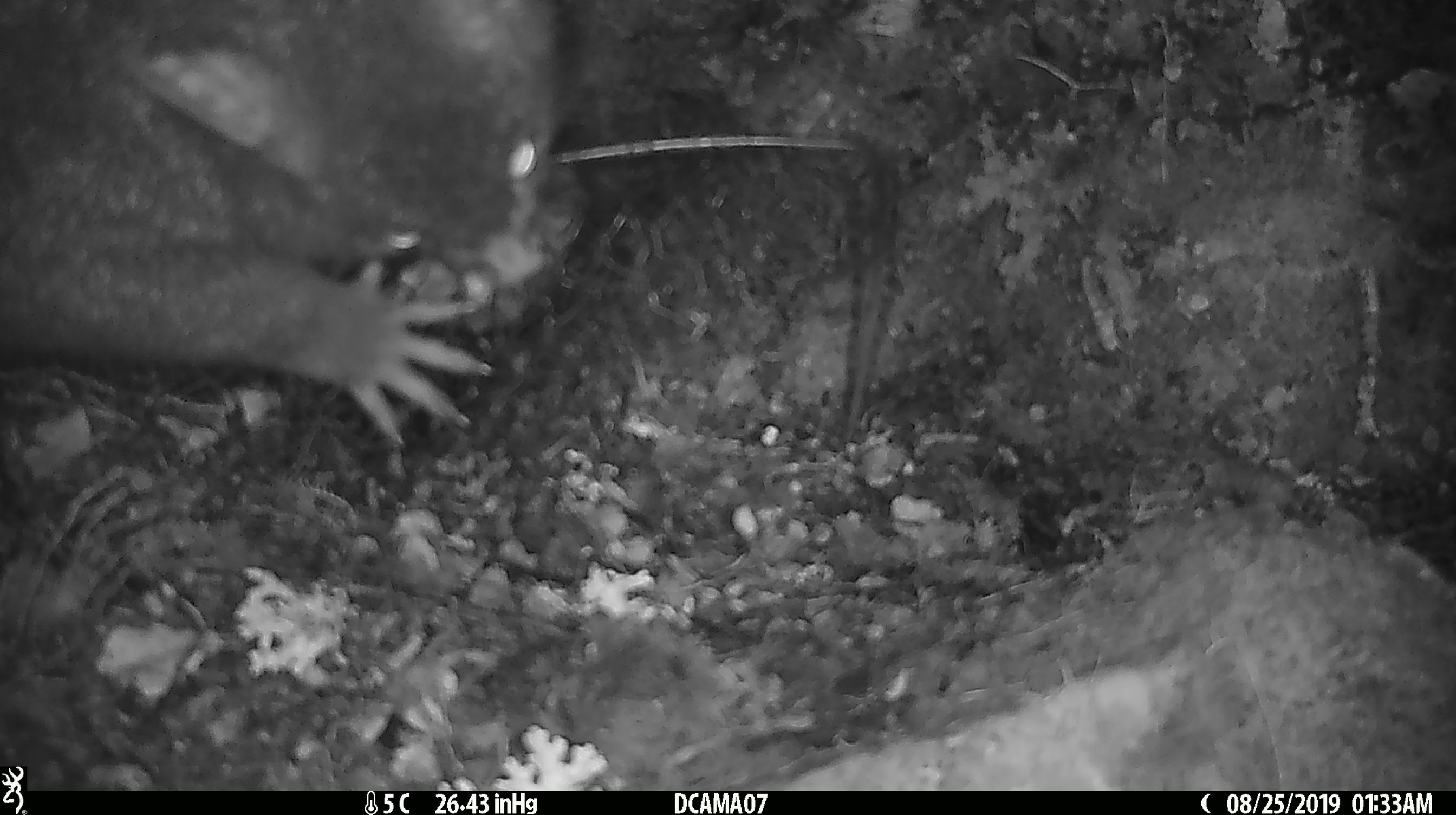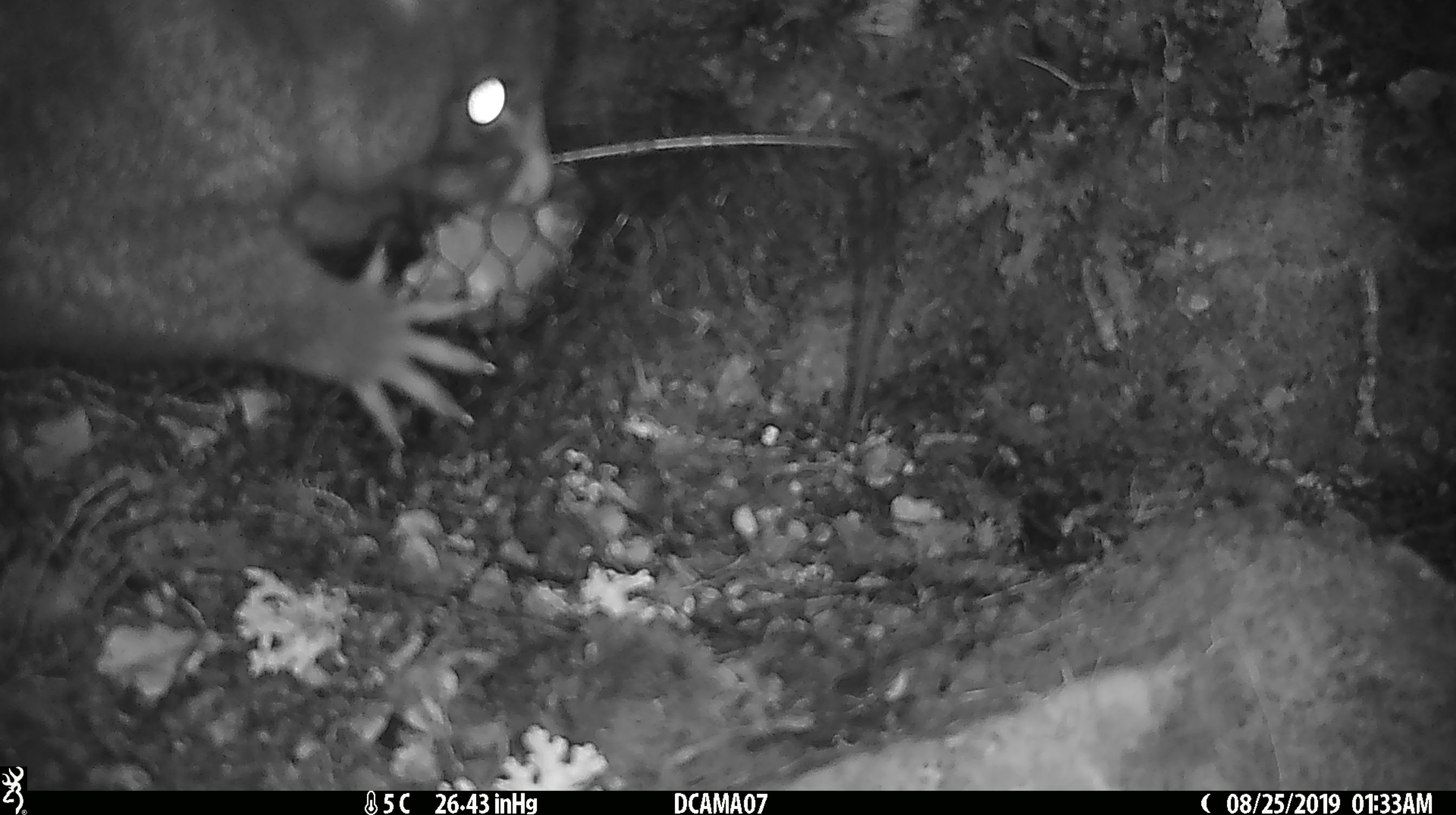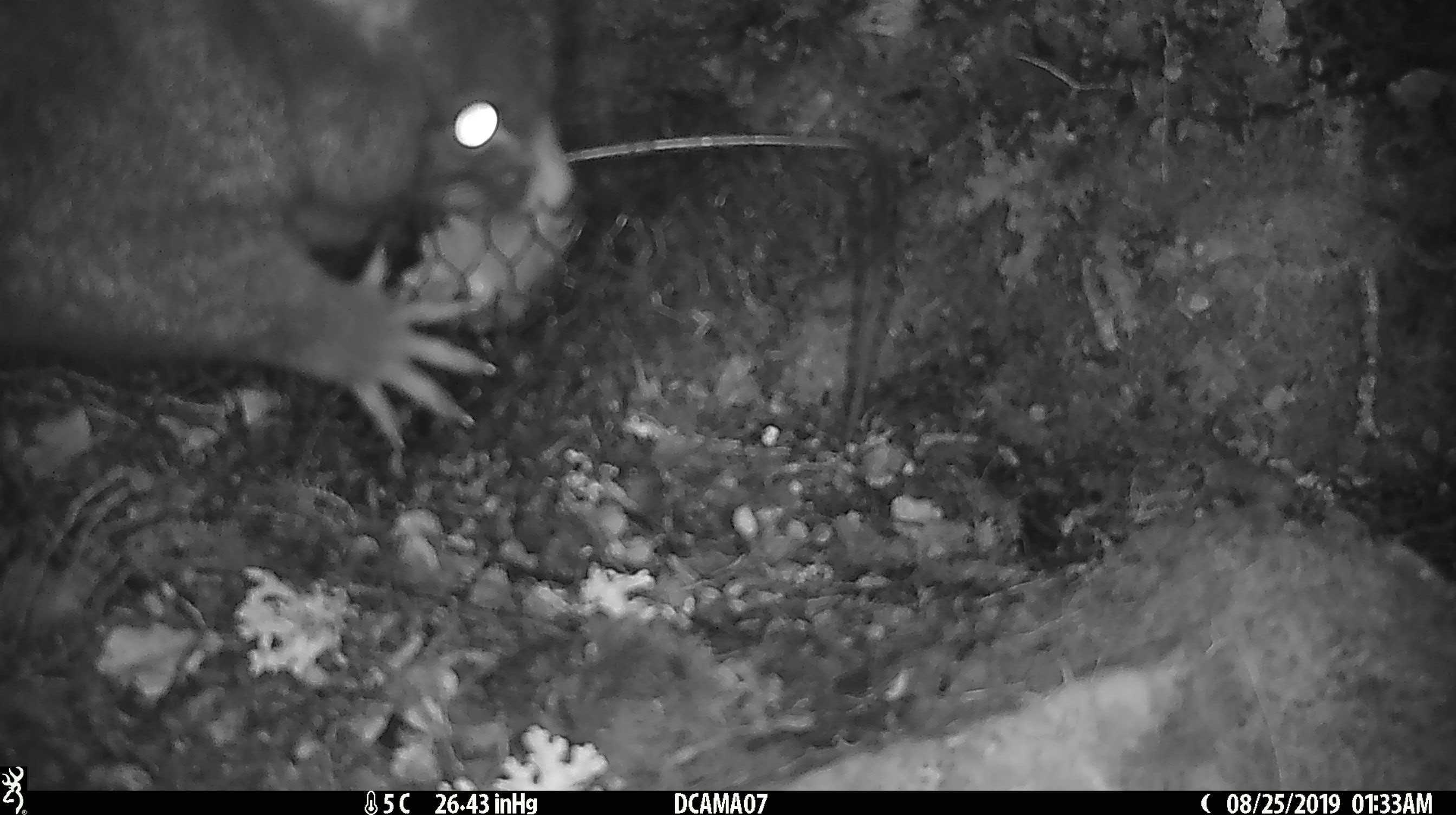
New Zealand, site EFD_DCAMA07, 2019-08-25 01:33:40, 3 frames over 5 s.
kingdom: Animalia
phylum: Chordata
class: Mammalia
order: Diprotodontia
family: Phalangeridae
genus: Trichosurus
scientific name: Trichosurus vulpecula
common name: common brushtail possum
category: possum